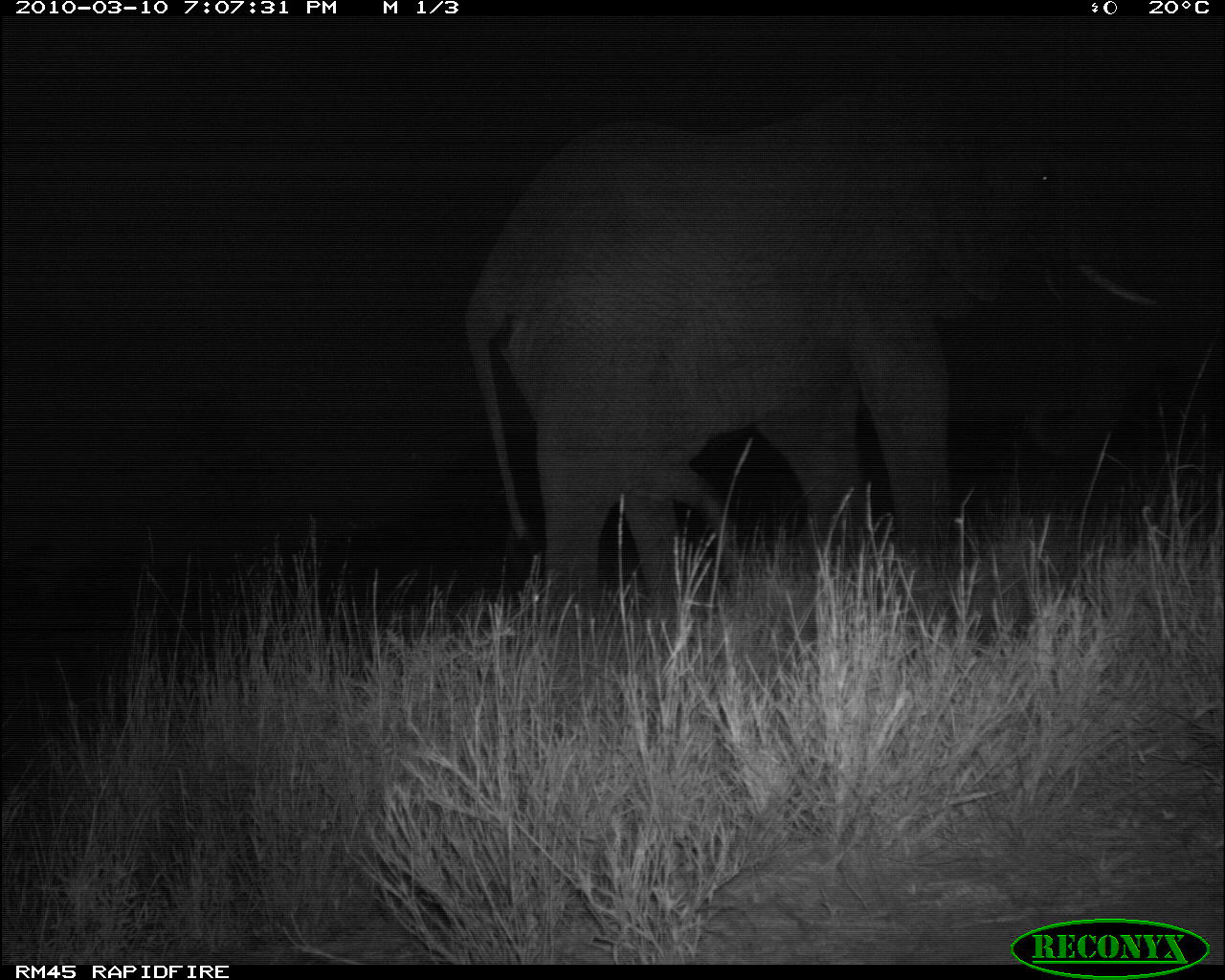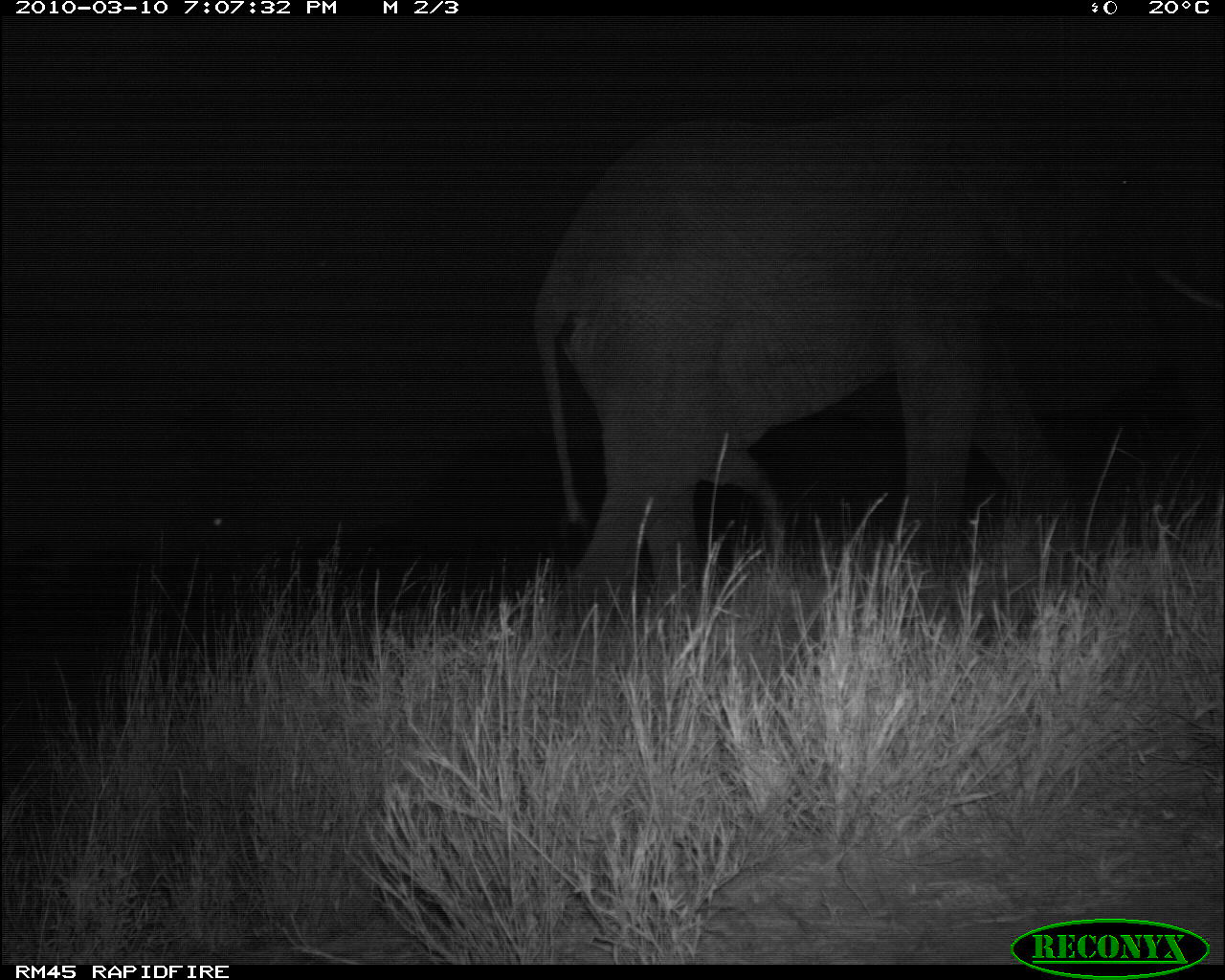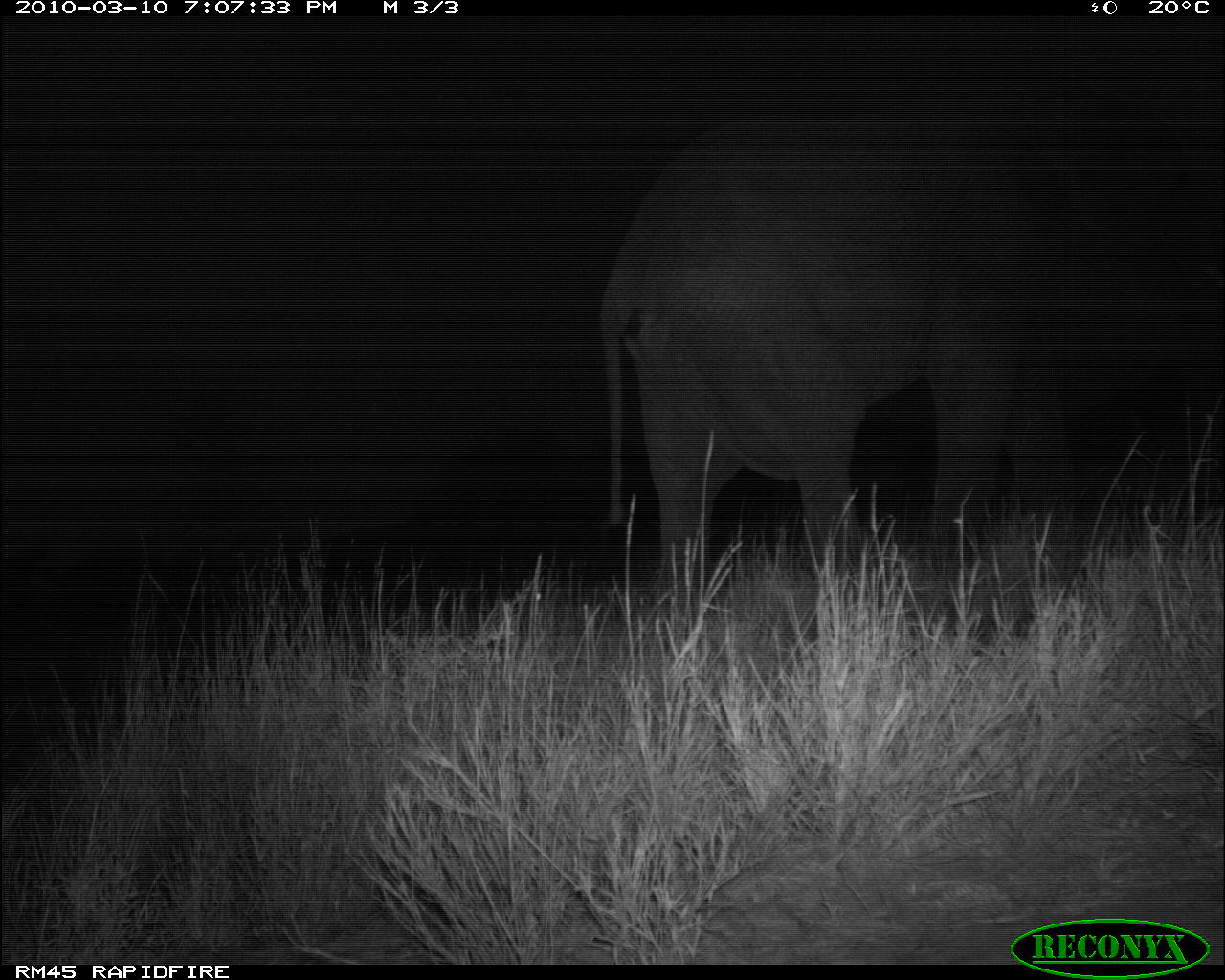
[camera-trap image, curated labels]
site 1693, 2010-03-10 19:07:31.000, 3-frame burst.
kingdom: Animalia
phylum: Chordata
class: Mammalia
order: Proboscidea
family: Elephantidae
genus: Loxodonta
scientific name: Loxodonta africana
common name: african bush elephant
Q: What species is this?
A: Loxodonta africana (african bush elephant).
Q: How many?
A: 1.